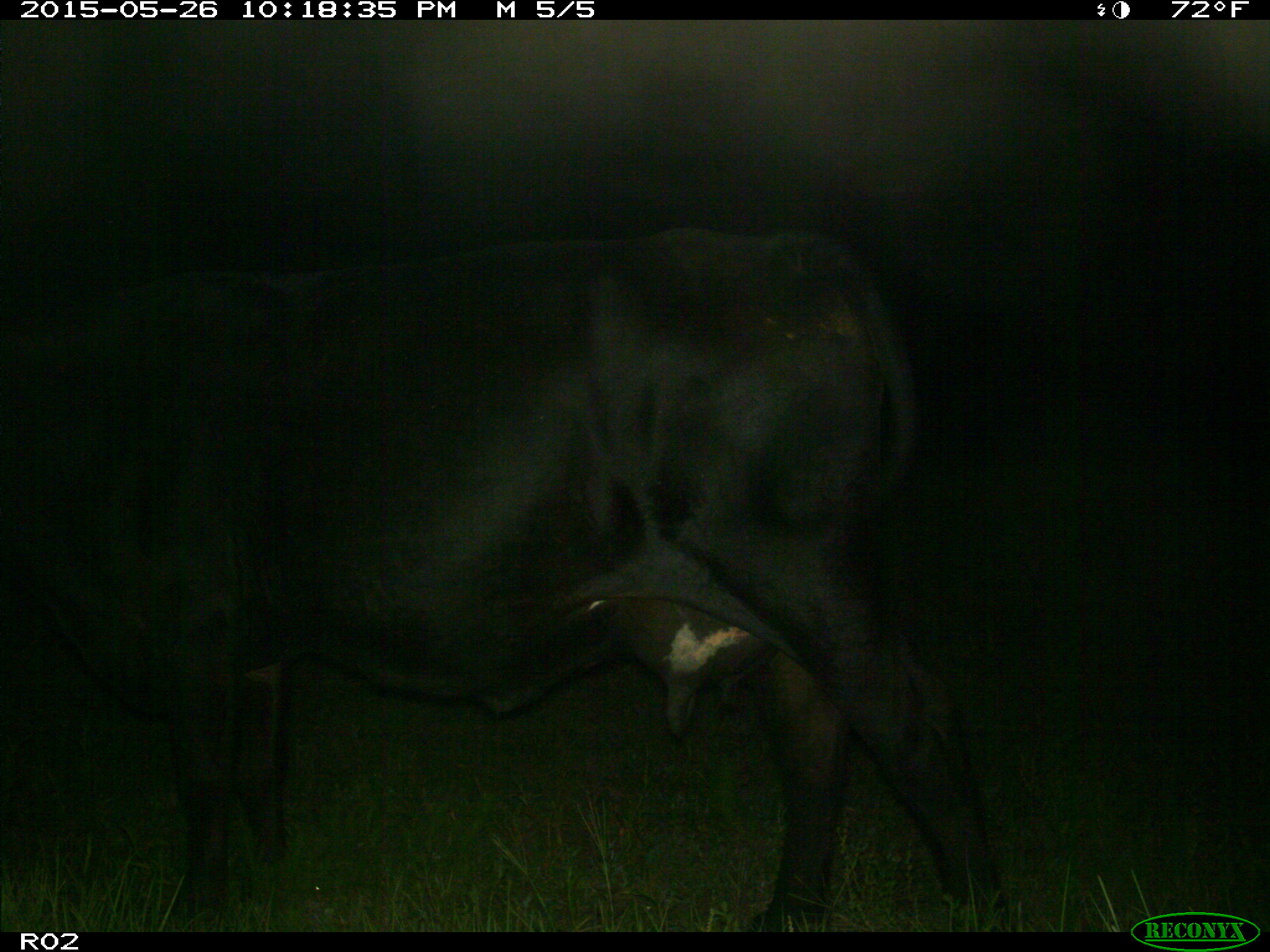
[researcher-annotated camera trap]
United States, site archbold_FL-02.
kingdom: Animalia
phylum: Chordata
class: Mammalia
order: Artiodactyla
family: Bovidae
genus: Bos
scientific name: Bos taurus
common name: domestic cow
Bos taurus (domestic cow).